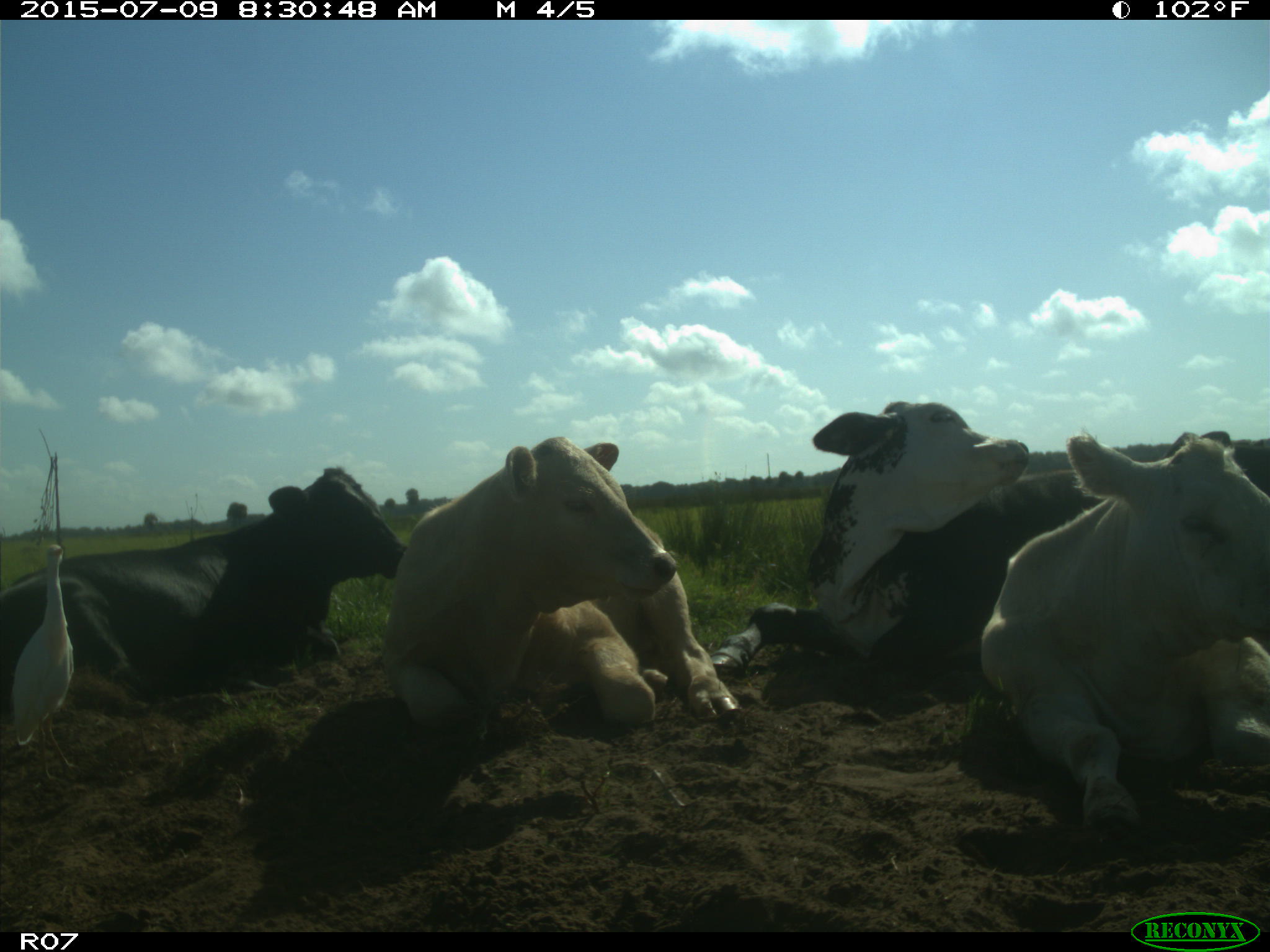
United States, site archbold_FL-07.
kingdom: Animalia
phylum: Chordata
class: Mammalia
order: Artiodactyla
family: Bovidae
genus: Bos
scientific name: Bos taurus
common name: domestic cow